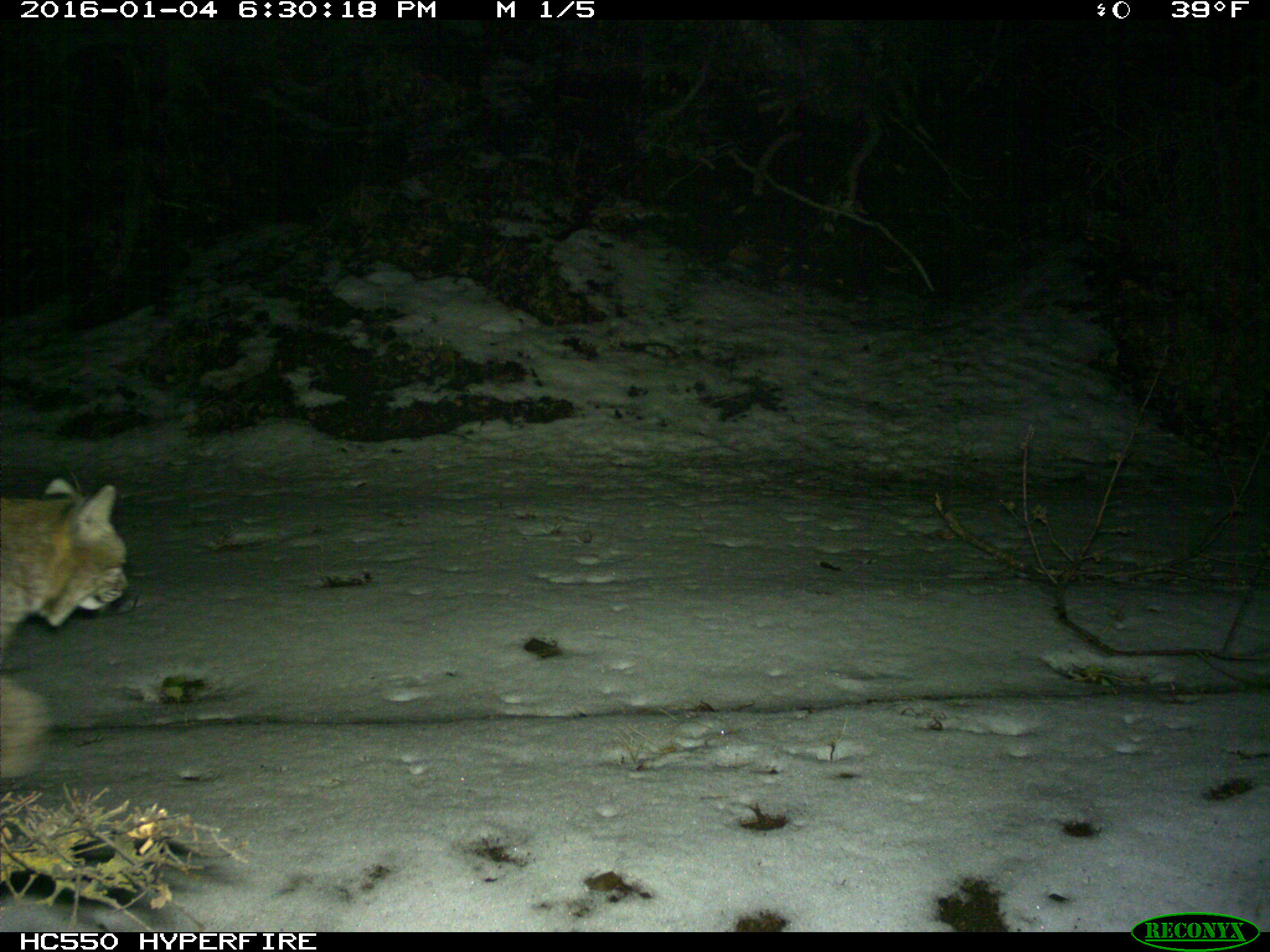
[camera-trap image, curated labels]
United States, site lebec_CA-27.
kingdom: Animalia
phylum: Chordata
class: Mammalia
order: Carnivora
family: Felidae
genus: Lynx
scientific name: Lynx rufus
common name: bobcat